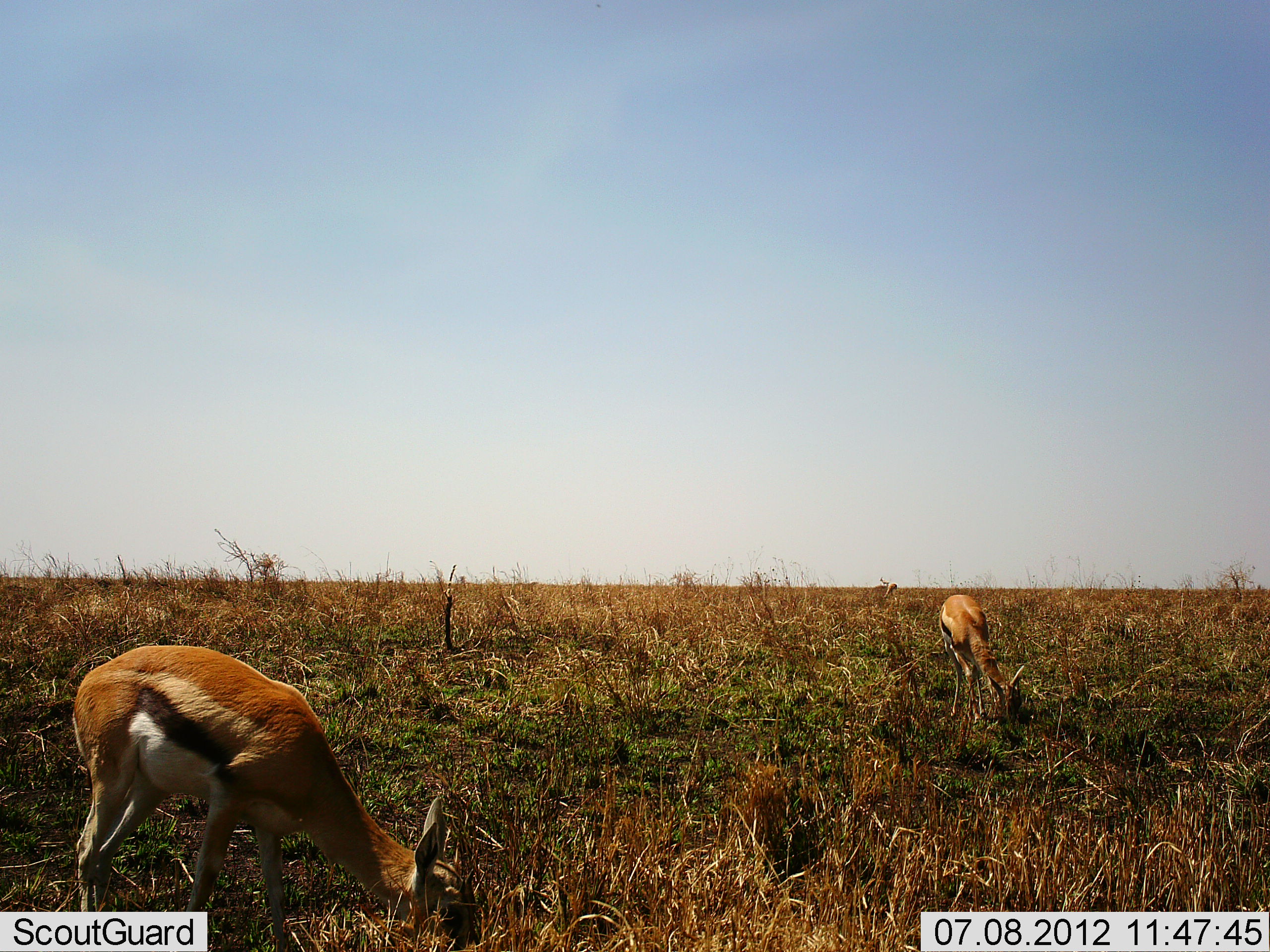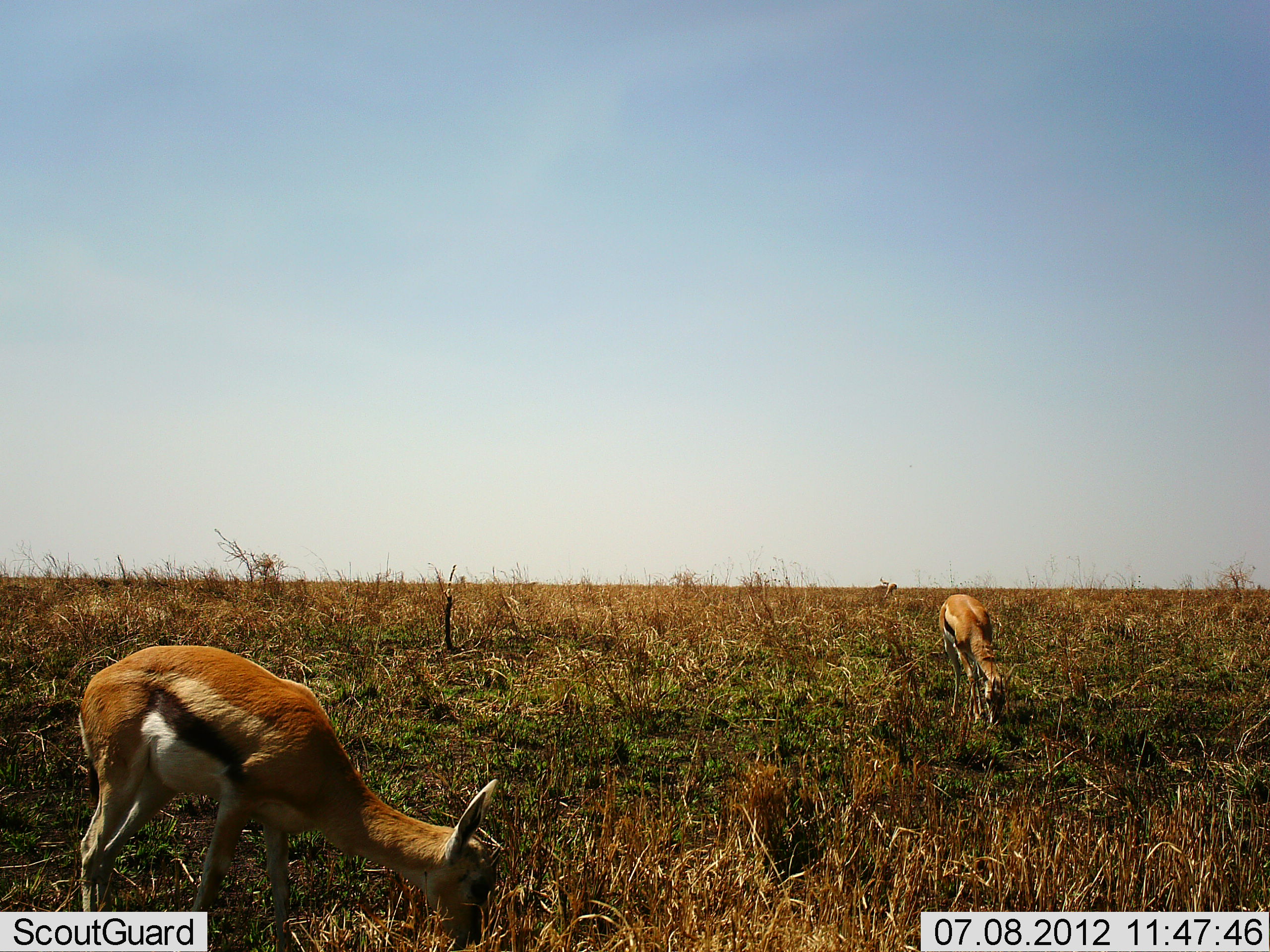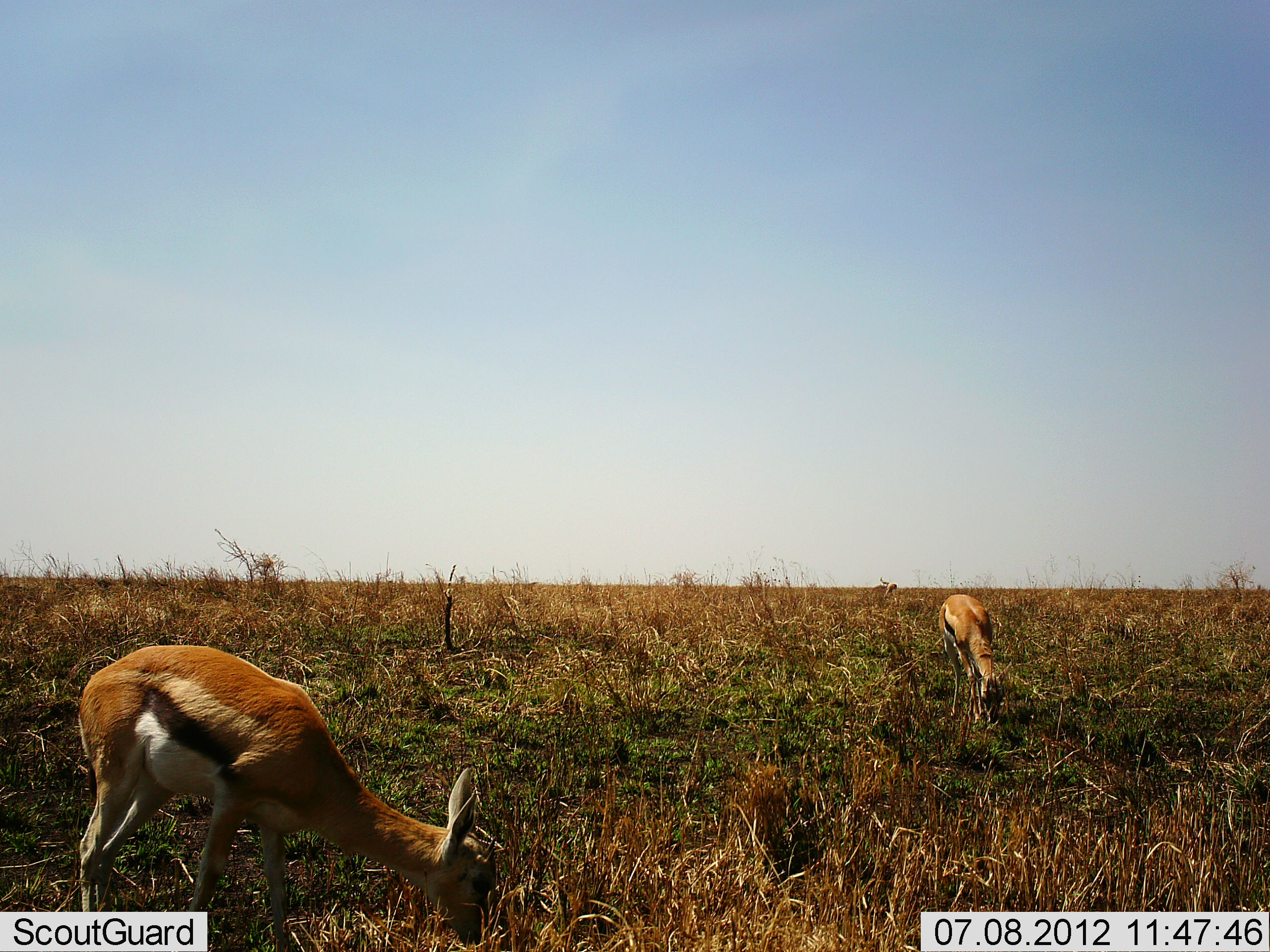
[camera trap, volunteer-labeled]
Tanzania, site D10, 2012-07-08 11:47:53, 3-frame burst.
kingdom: Animalia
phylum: Chordata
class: Mammalia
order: Artiodactyla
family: Bovidae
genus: Eudorcas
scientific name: Eudorcas thomsonii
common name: thomson's gazelle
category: gazellethomsons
Gazellethomsons (thomson's gazelle) (Eudorcas thomsonii), count 2. Behavior (volunteer vote fractions): standing 10%, resting 0%, moving 10%, interacting 0%. Young present (vote fraction): 0%. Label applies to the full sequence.